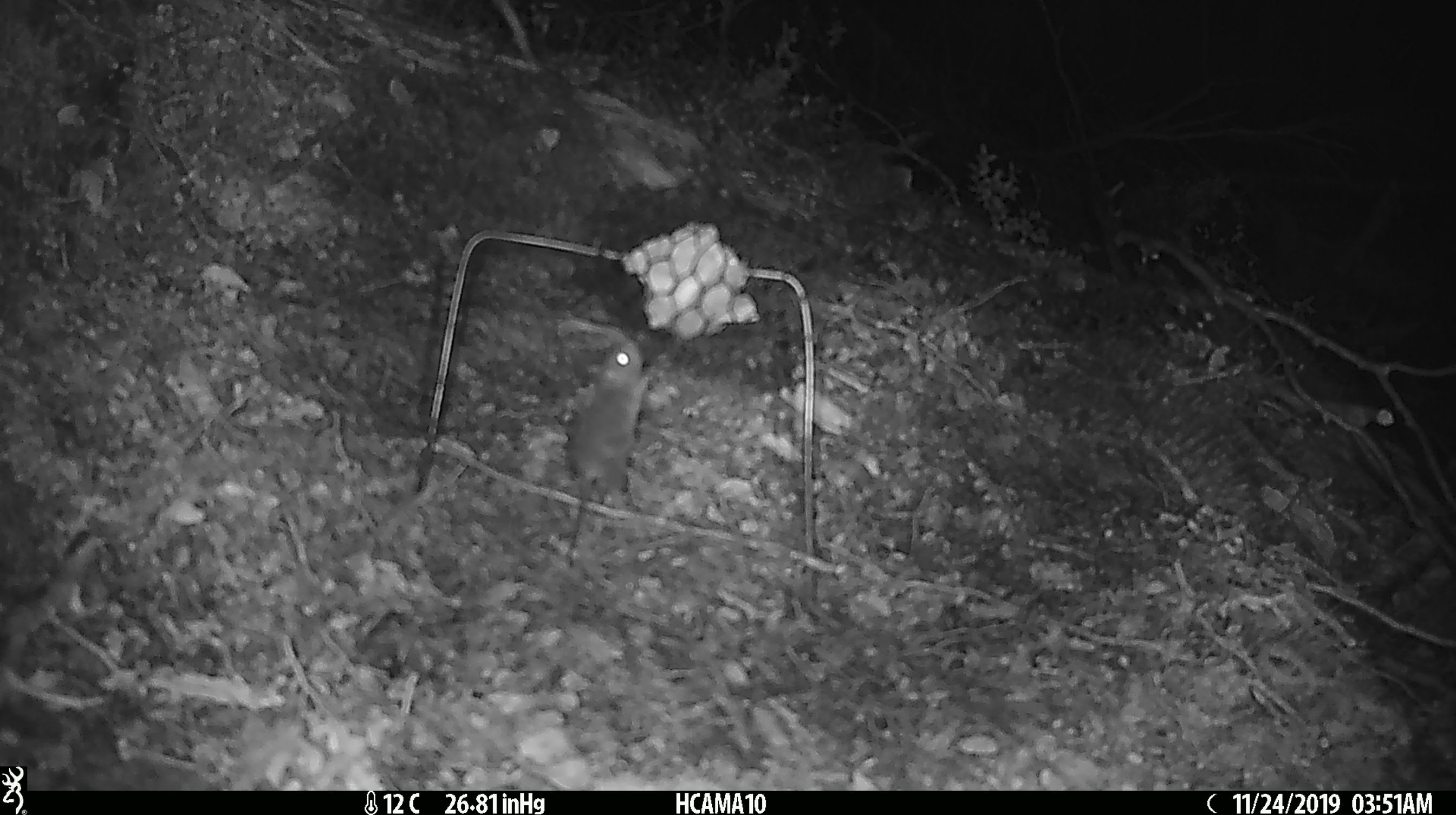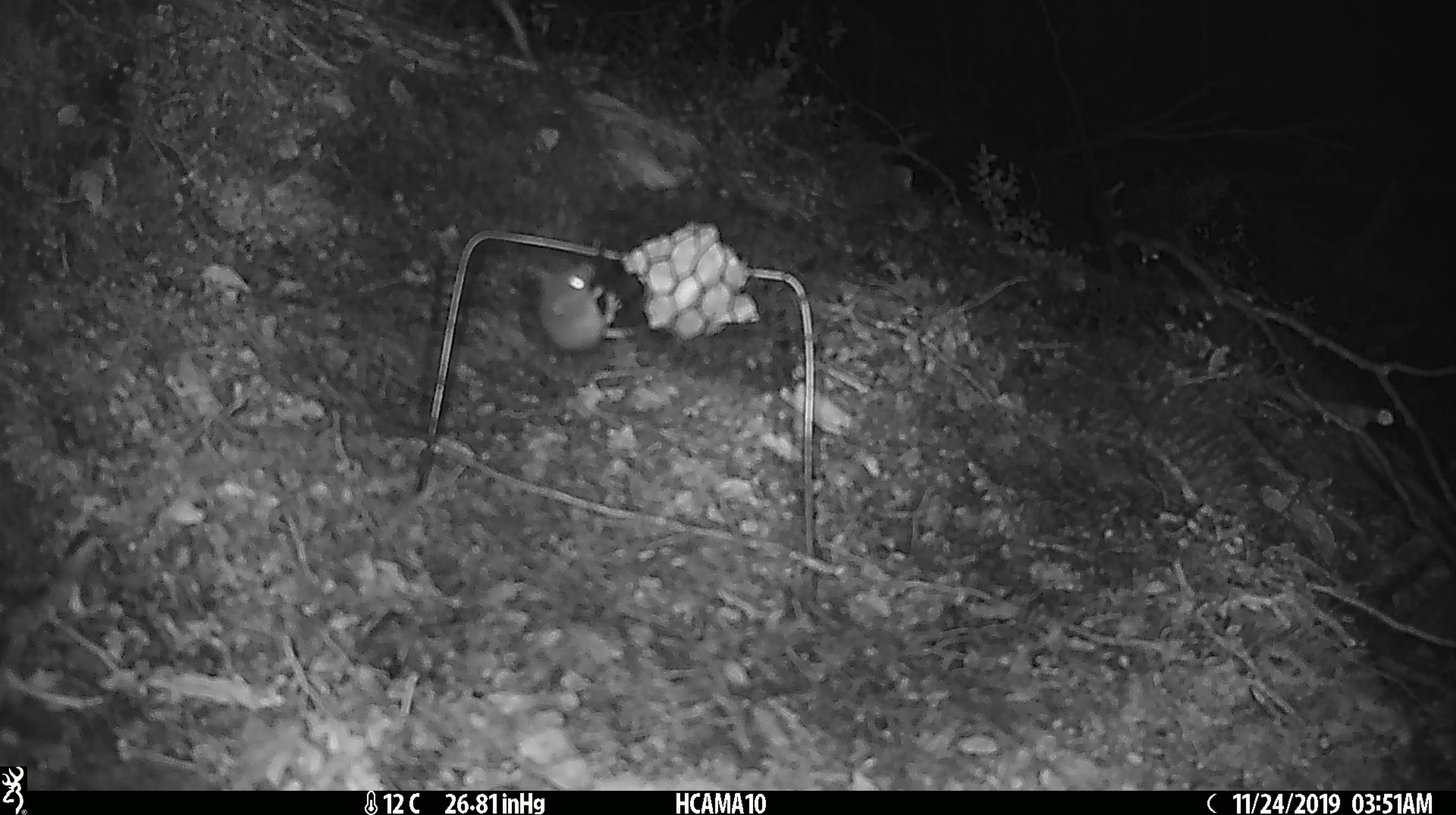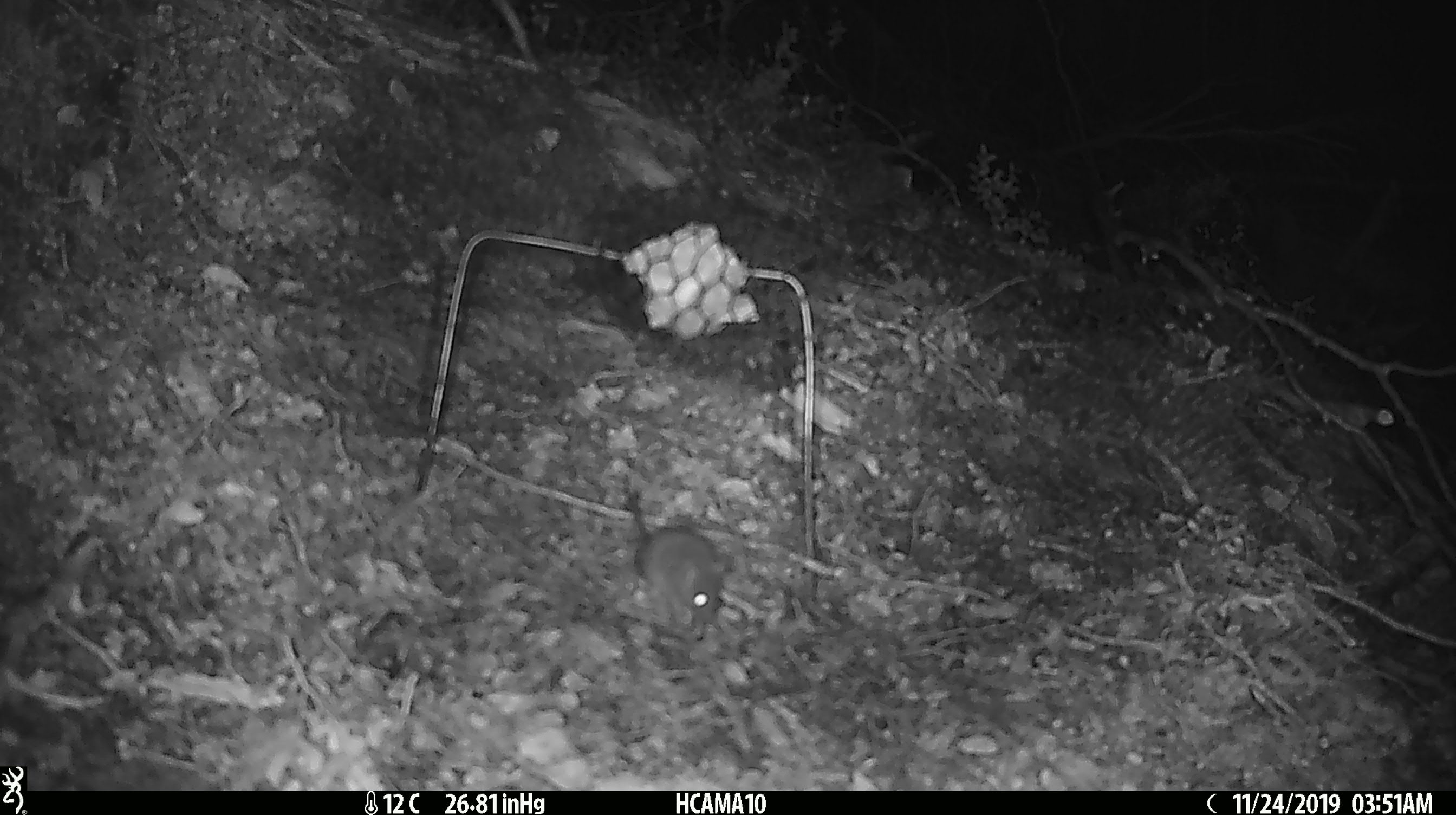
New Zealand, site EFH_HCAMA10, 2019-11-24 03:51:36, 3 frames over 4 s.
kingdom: Animalia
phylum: Chordata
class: Mammalia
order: Rodentia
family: Muridae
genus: Mus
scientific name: Mus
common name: mouse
Mouse (Mus).